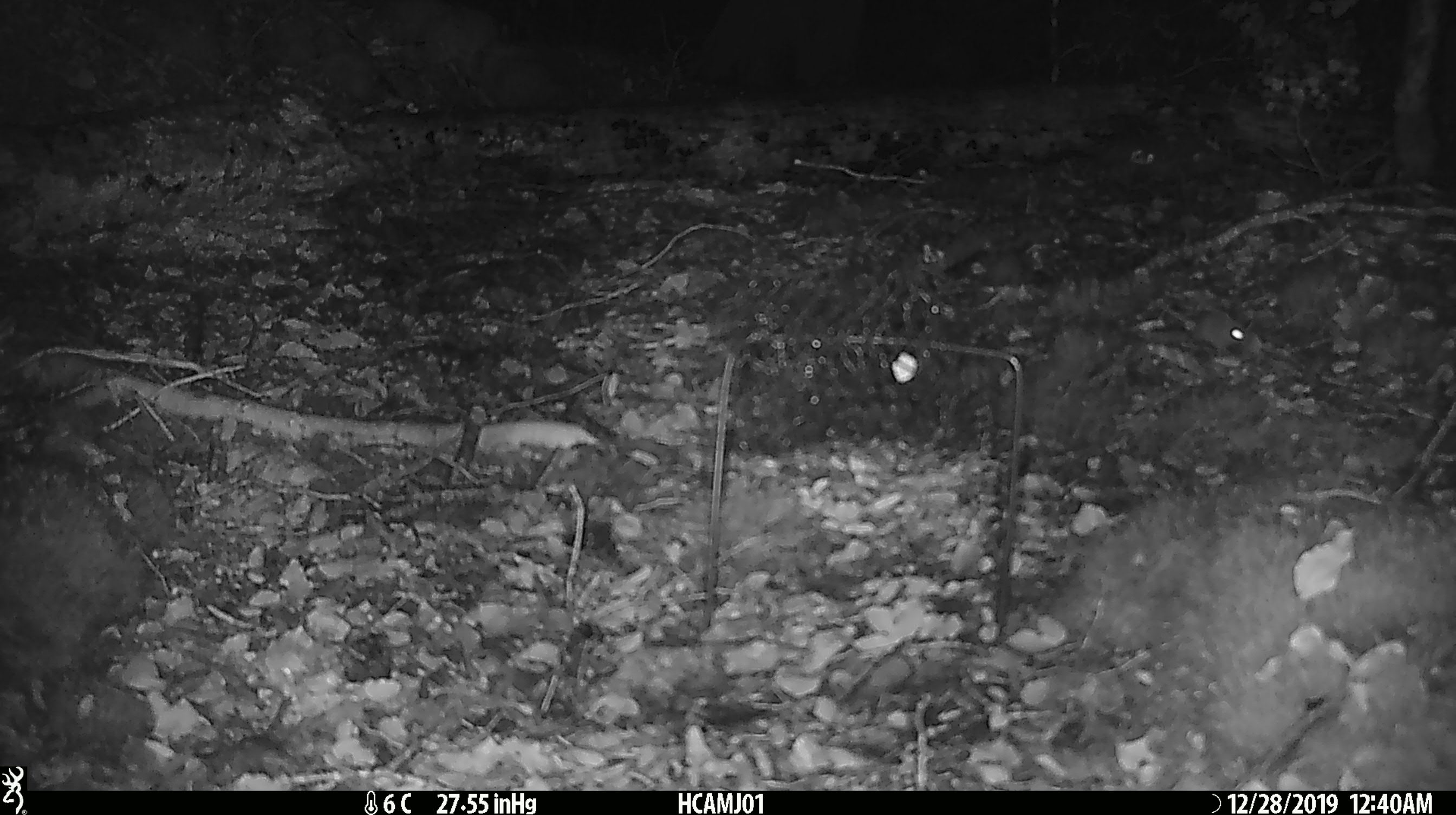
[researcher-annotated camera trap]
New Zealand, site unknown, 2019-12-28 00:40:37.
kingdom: Animalia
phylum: Chordata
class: Mammalia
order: Rodentia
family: Muridae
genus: Mus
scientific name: Mus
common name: mouse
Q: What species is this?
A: Mouse (Mus).